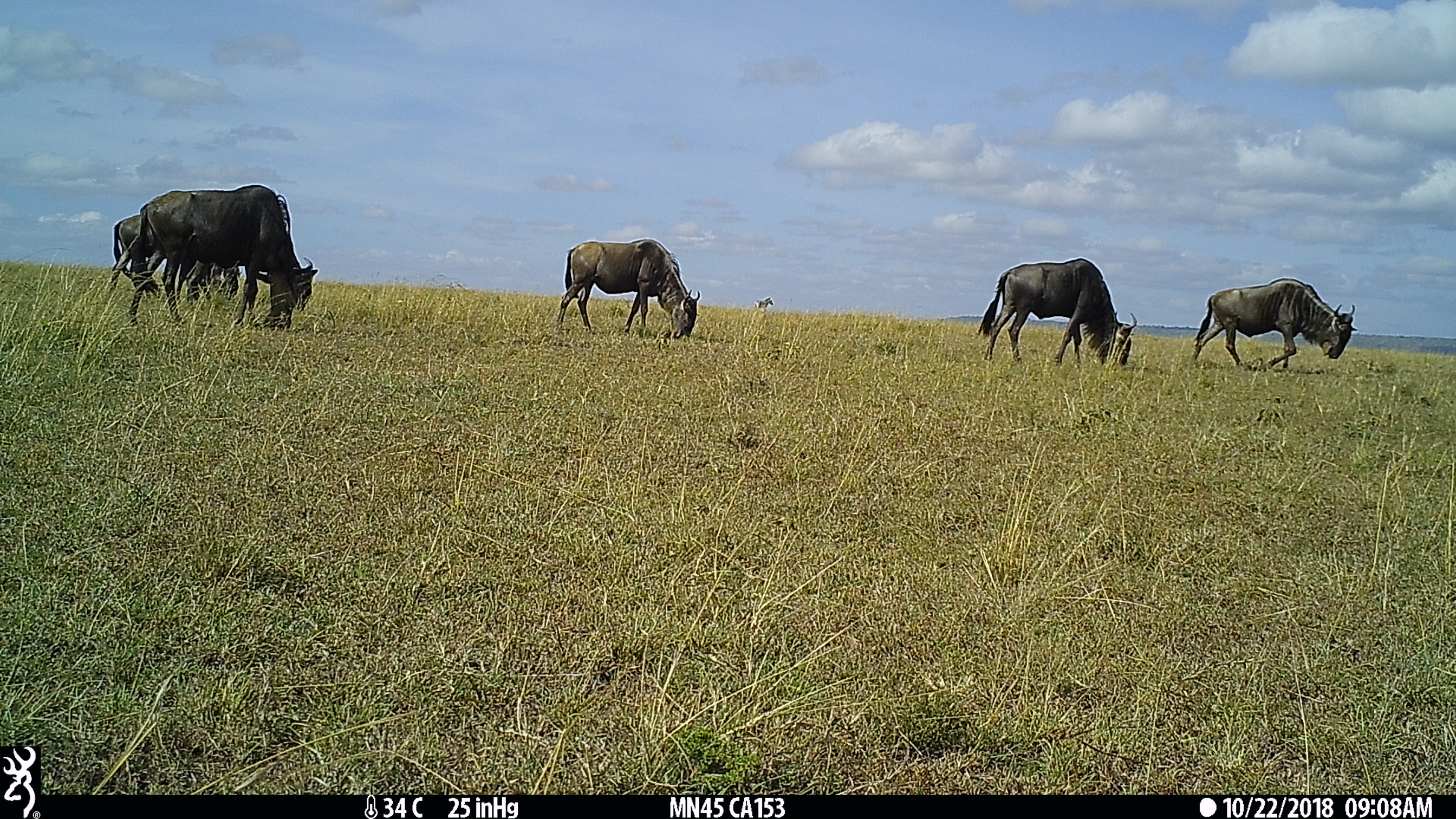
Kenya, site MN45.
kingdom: Animalia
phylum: Chordata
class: Mammalia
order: Artiodactyla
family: Bovidae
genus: Connochaetes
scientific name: Connochaetes taurinus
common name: blue wildebeest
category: wildebeest